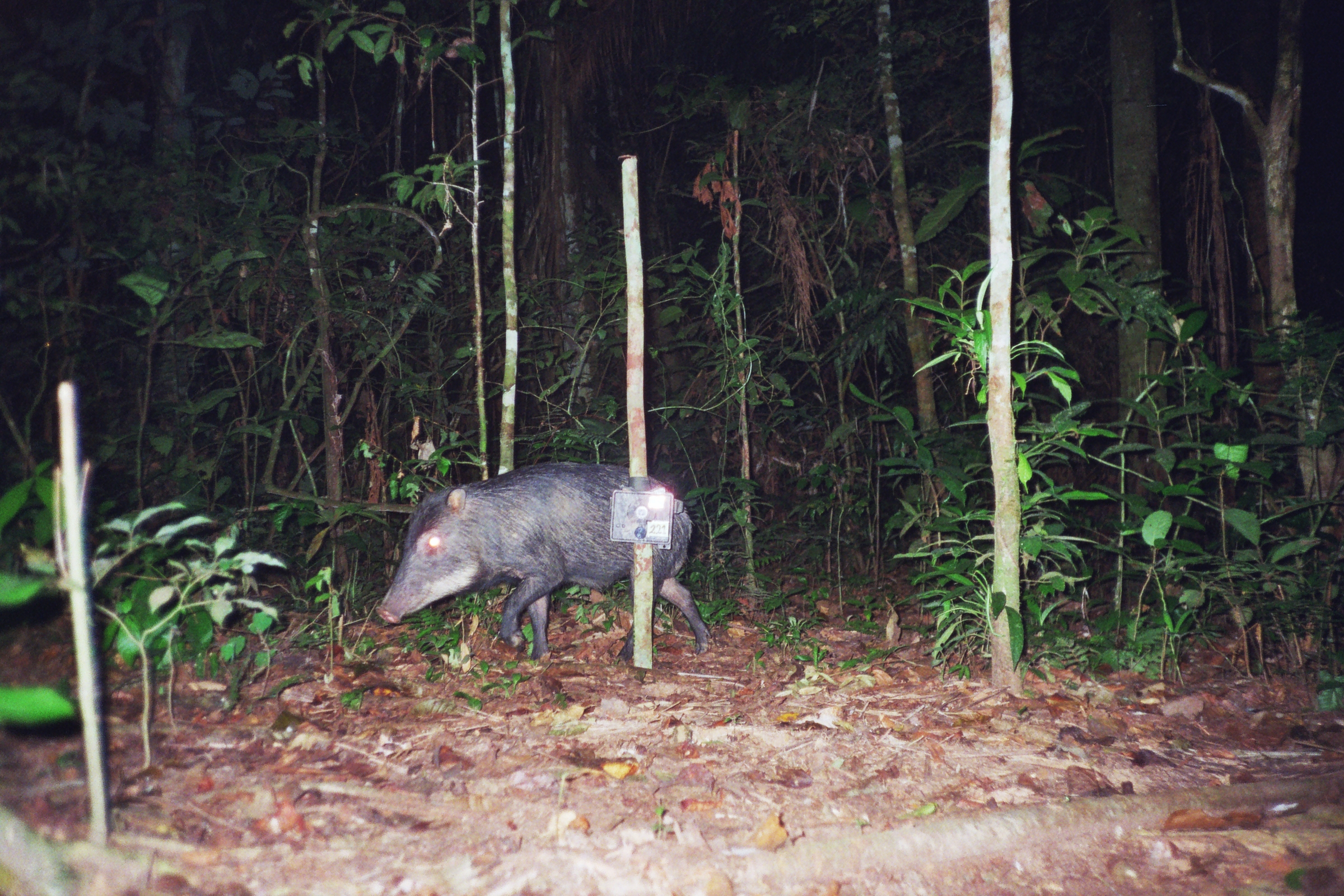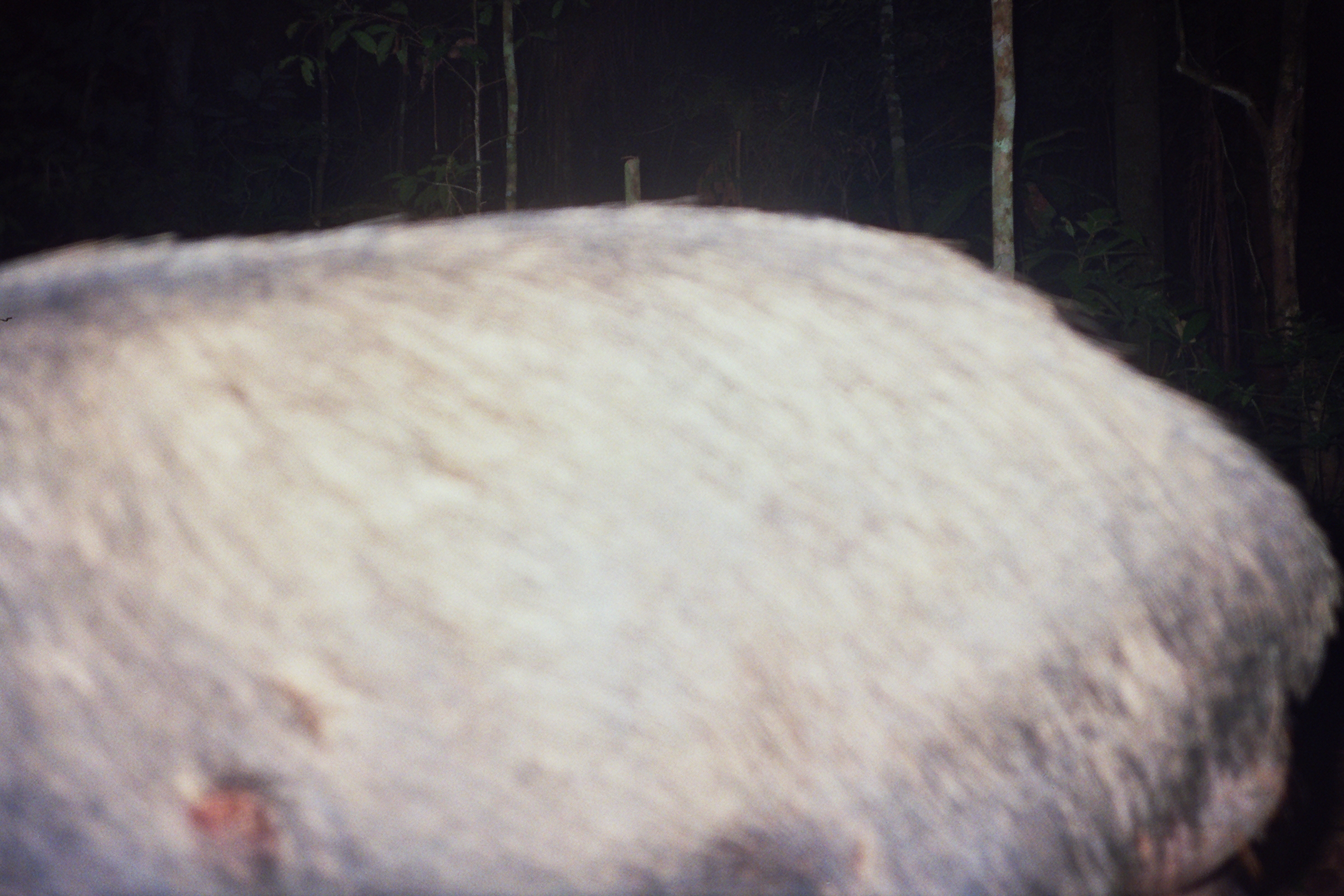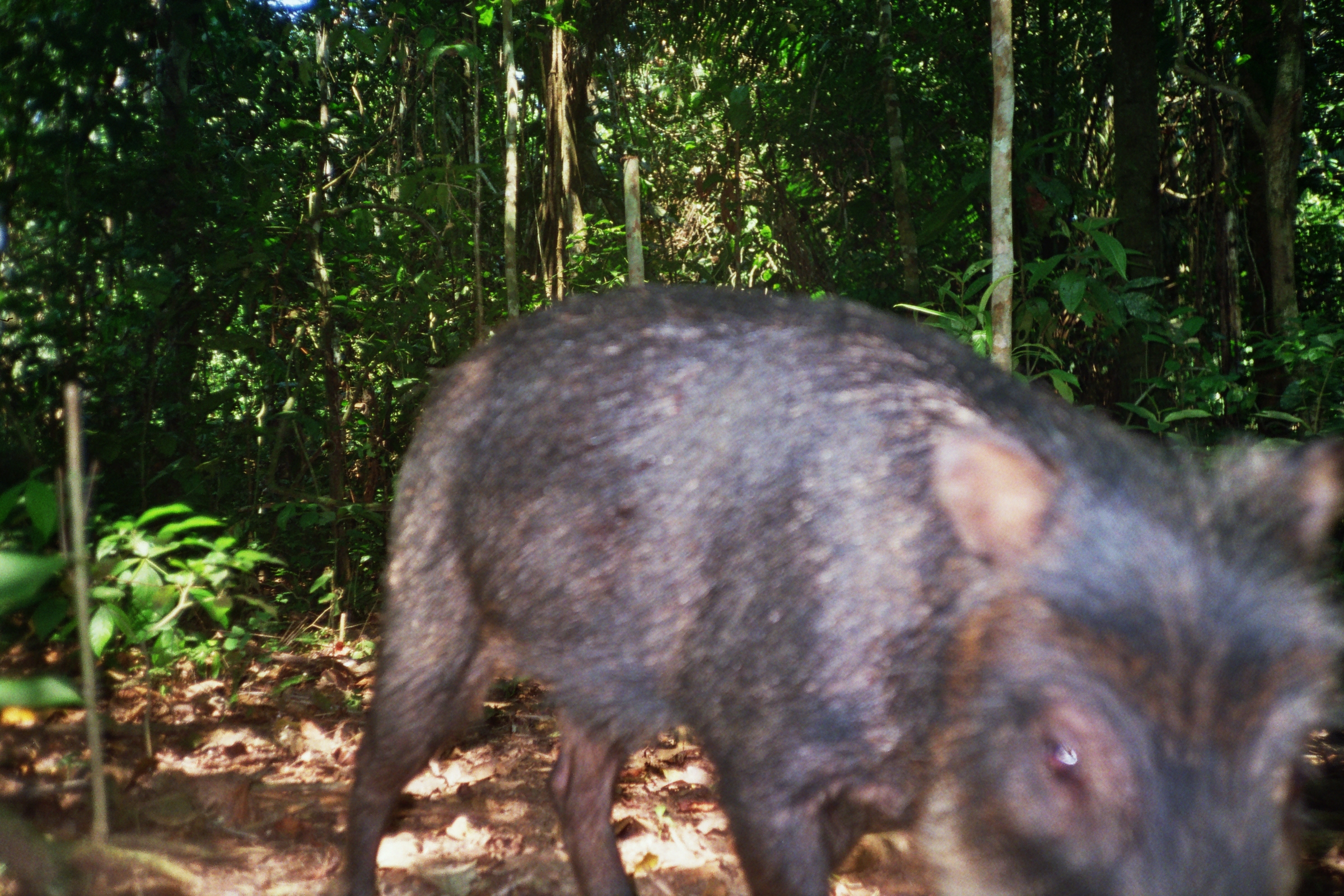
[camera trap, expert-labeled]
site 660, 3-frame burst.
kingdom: Animalia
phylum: Chordata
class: Mammalia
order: Artiodactyla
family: Tayassuidae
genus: Tayassu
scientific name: Tayassu pecari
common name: white-lipped peccary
Tayassu pecari (white-lipped peccary).